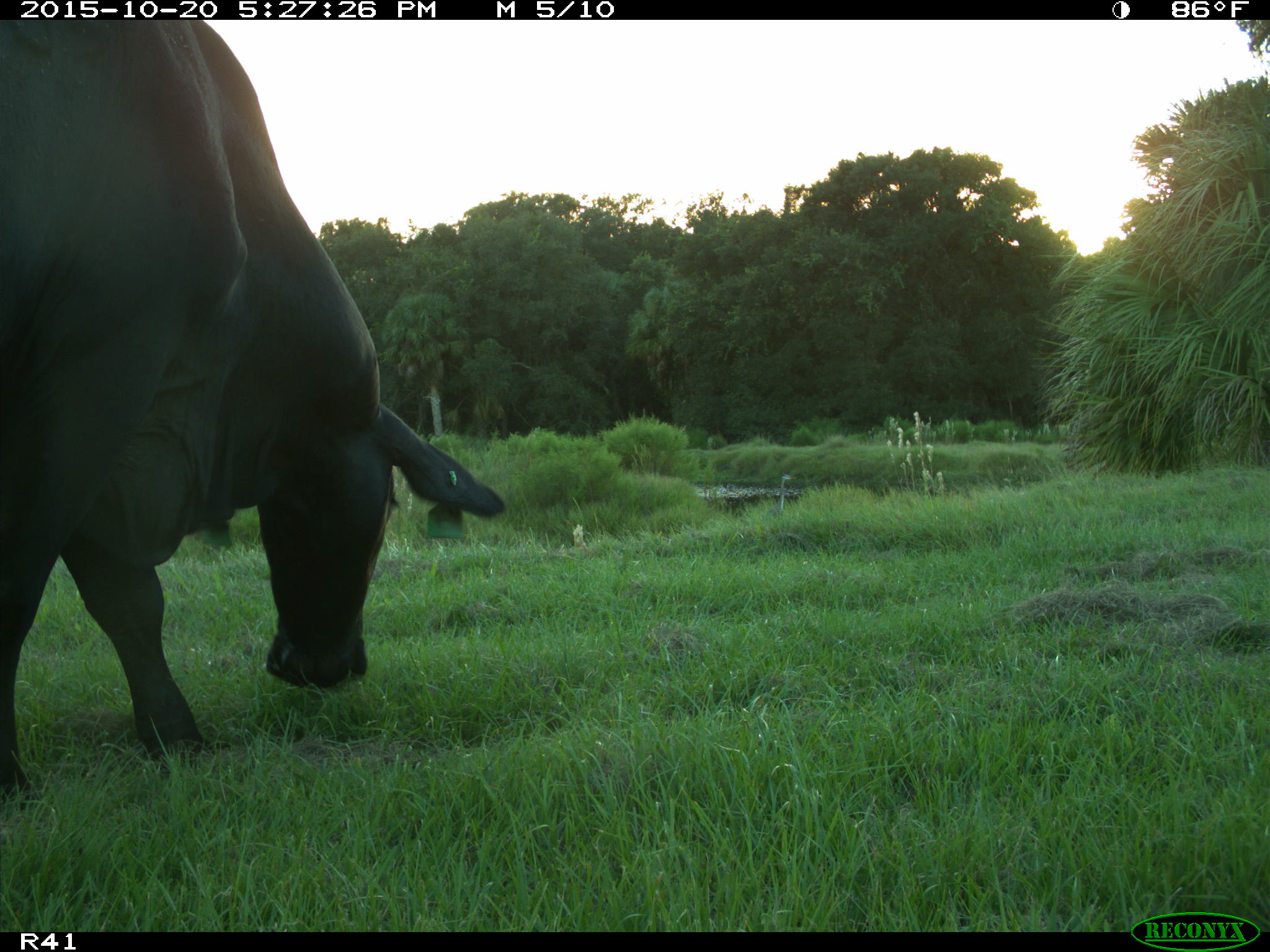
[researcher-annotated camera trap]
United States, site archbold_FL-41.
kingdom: Animalia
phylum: Chordata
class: Mammalia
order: Artiodactyla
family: Bovidae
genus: Bos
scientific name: Bos taurus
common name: domestic cow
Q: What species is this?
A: Bos taurus (domestic cow).